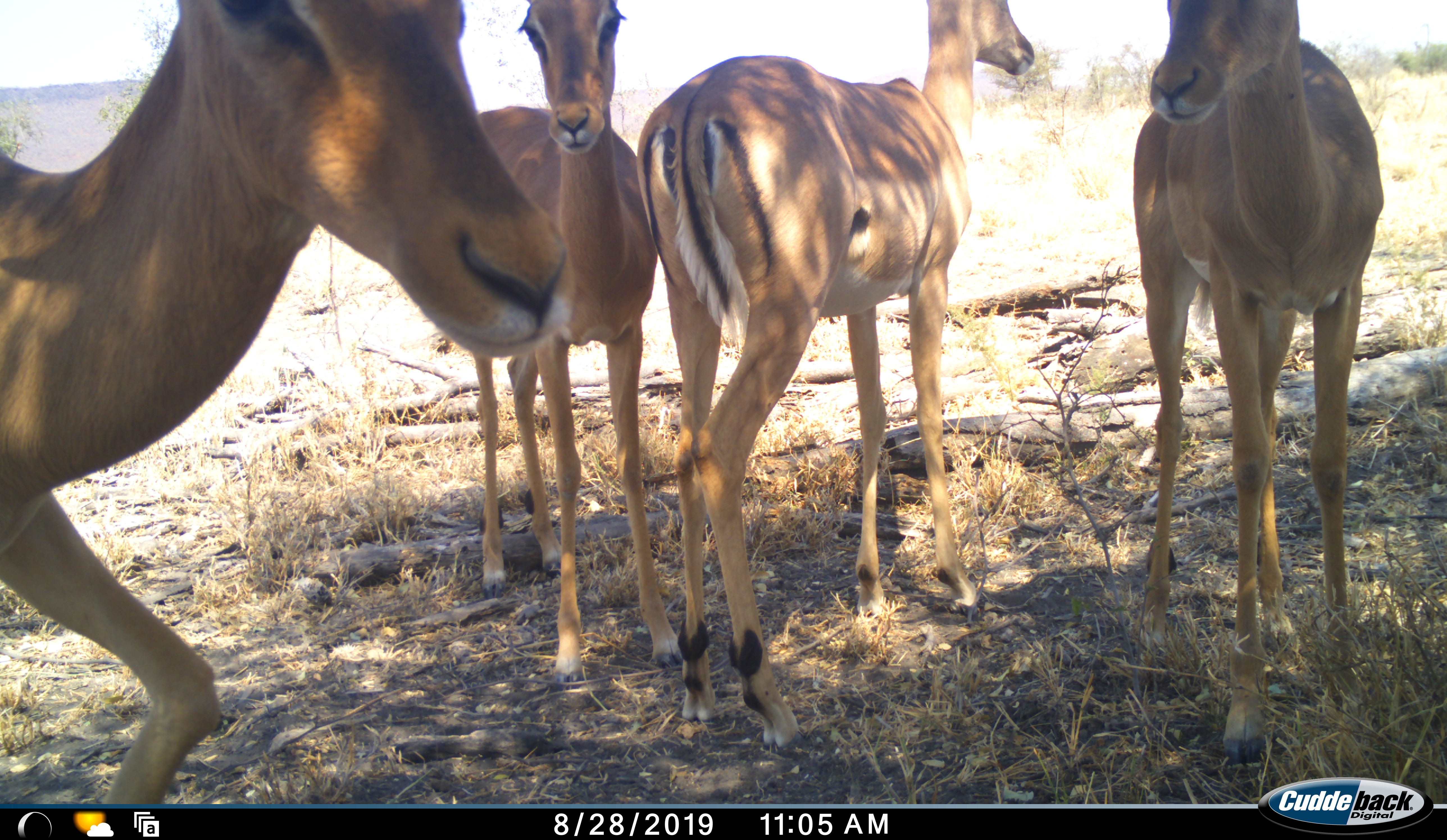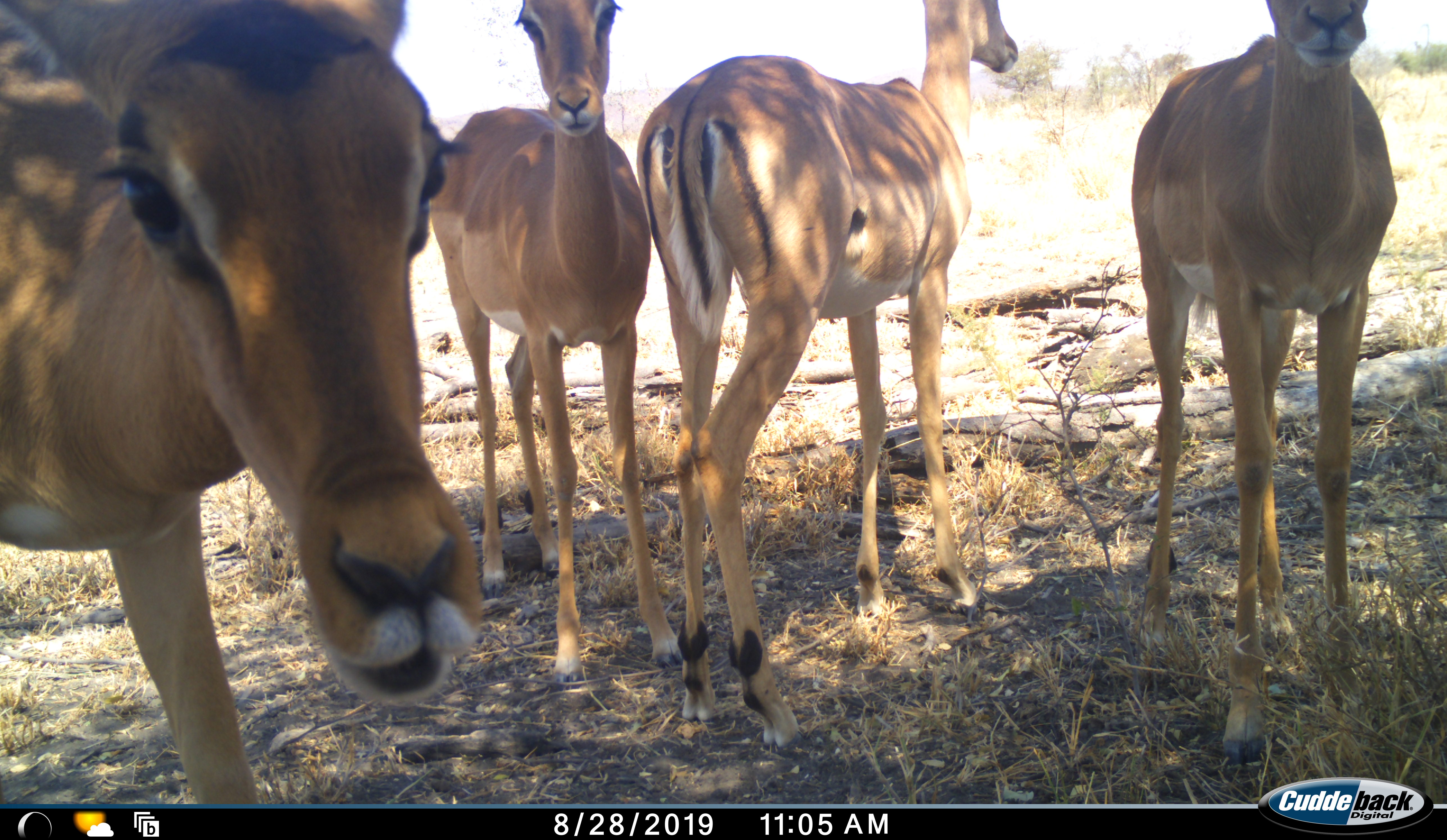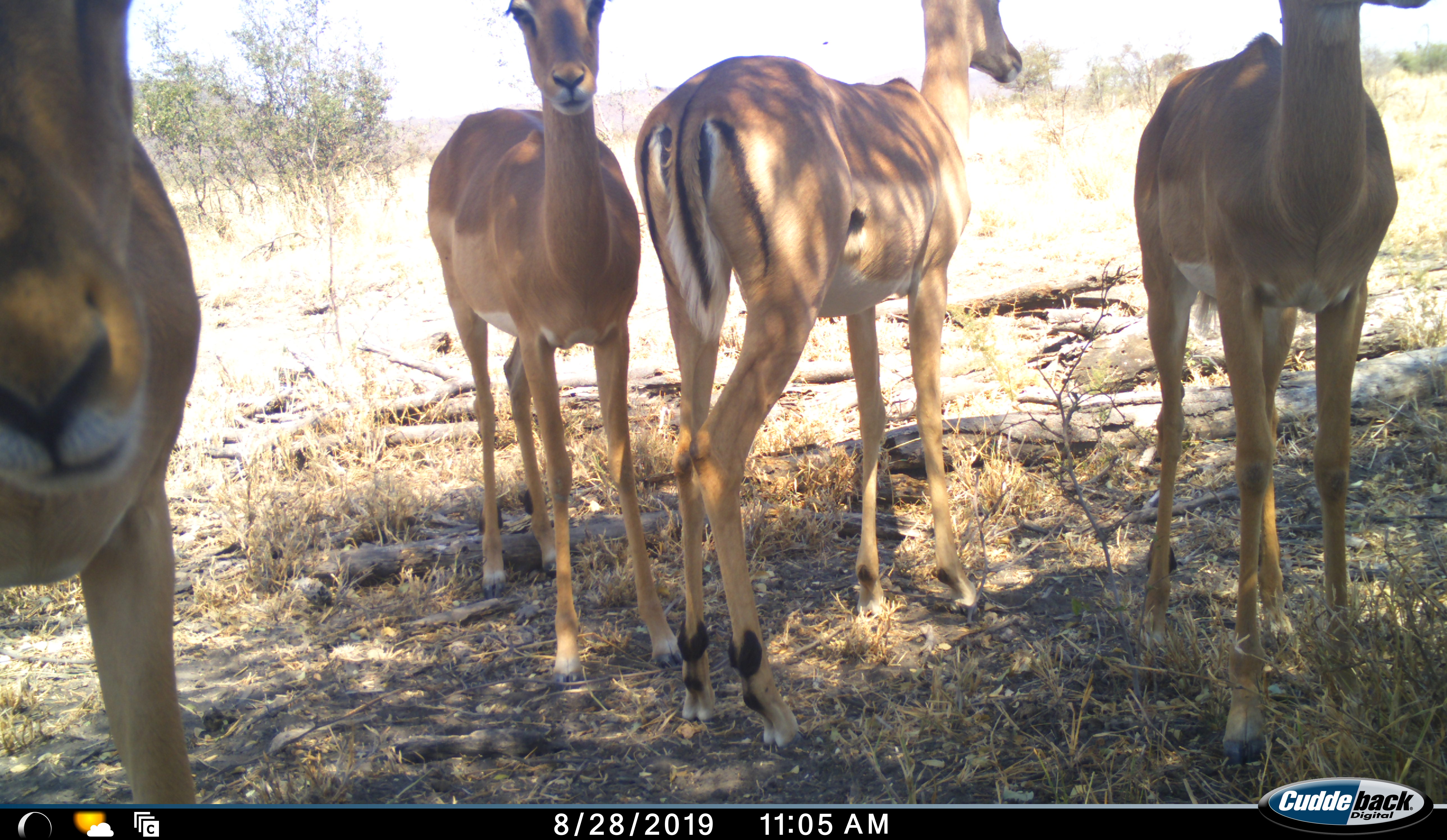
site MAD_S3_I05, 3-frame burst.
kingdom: Animalia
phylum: Chordata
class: Mammalia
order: Artiodactyla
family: Bovidae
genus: Aepyceros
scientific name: Aepyceros melampus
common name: impala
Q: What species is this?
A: Impala (Aepyceros melampus).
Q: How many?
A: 4.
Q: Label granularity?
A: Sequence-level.